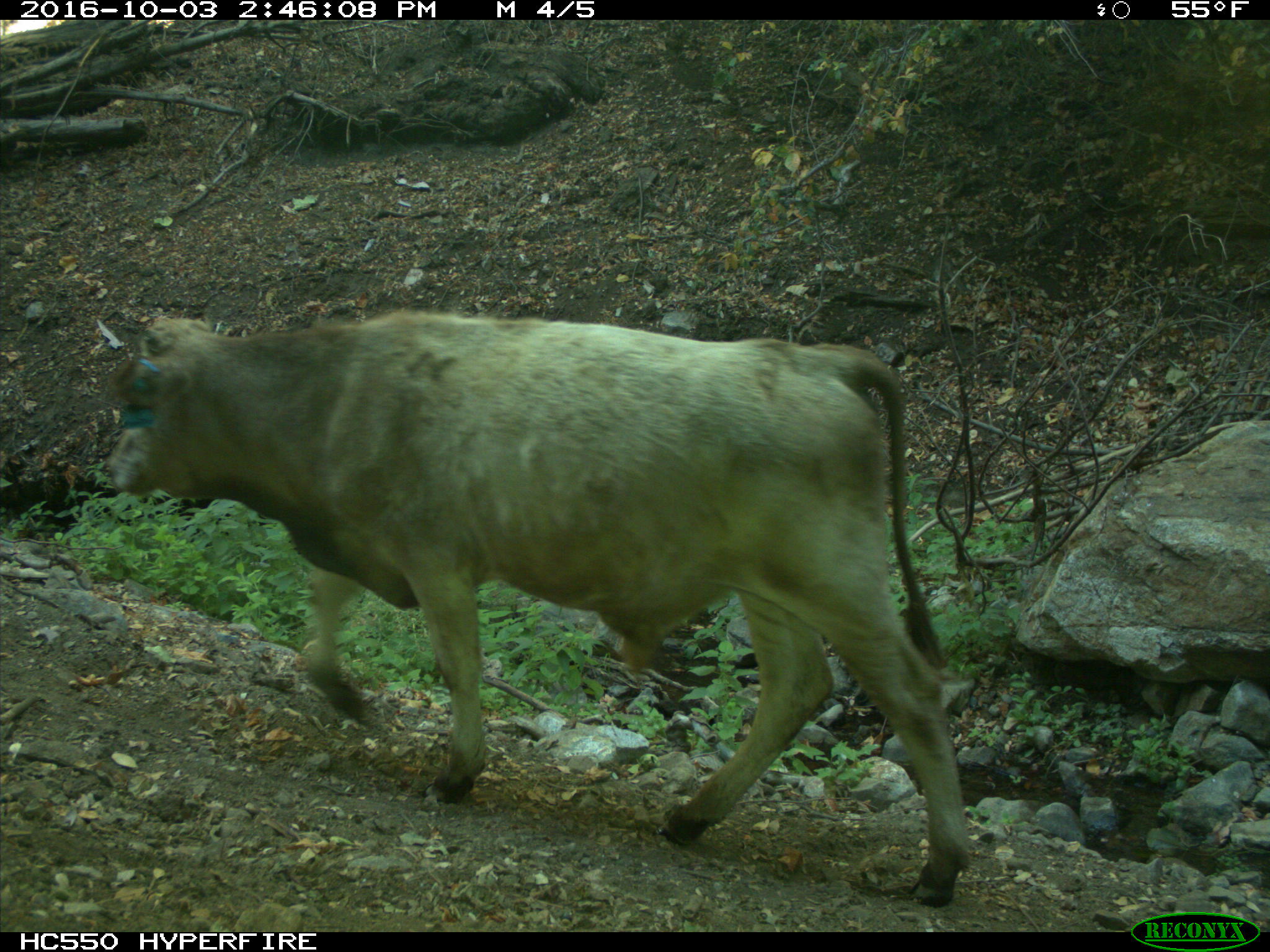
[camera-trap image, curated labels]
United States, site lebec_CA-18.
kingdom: Animalia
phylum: Chordata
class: Mammalia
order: Artiodactyla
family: Bovidae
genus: Bos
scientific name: Bos taurus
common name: domestic cow